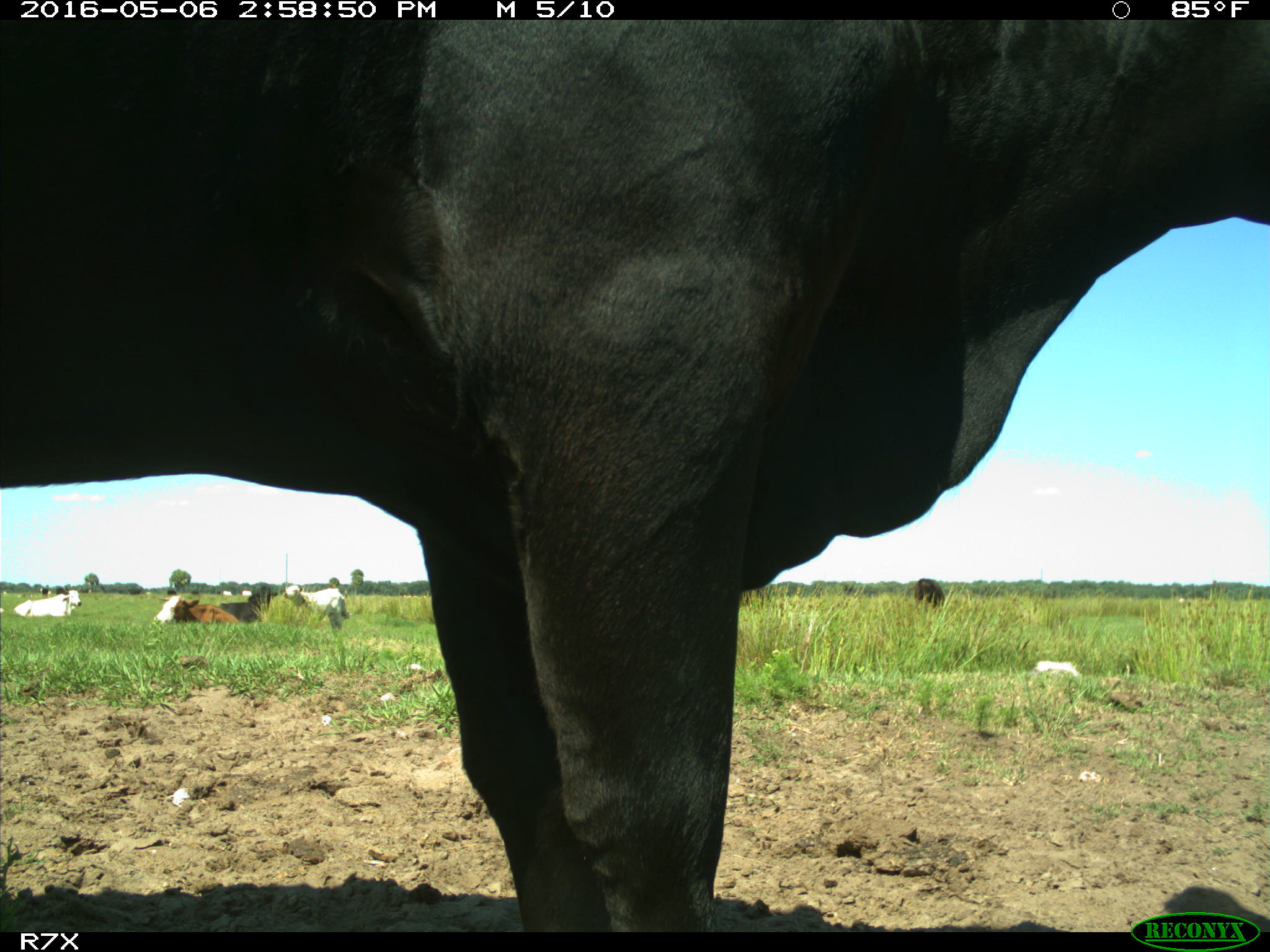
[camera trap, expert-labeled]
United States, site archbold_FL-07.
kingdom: Animalia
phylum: Chordata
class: Mammalia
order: Artiodactyla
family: Bovidae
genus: Bos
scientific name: Bos taurus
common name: domestic cow